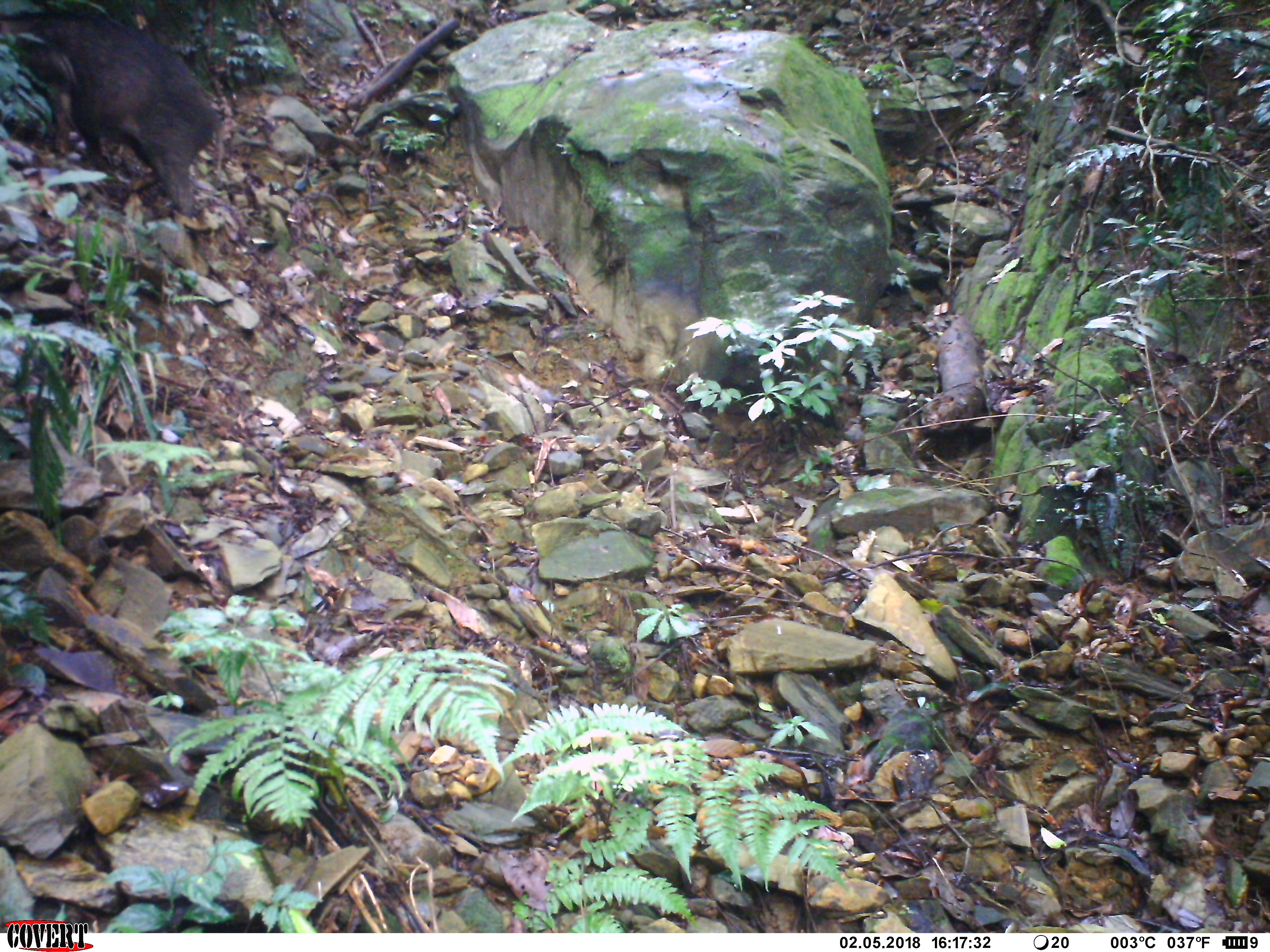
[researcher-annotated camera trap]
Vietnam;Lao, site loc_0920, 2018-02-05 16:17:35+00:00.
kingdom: Animalia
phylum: Chordata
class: Mammalia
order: Artiodactyla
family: Suidae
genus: Sus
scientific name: Sus scrofa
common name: eurasian wild pig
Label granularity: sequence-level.